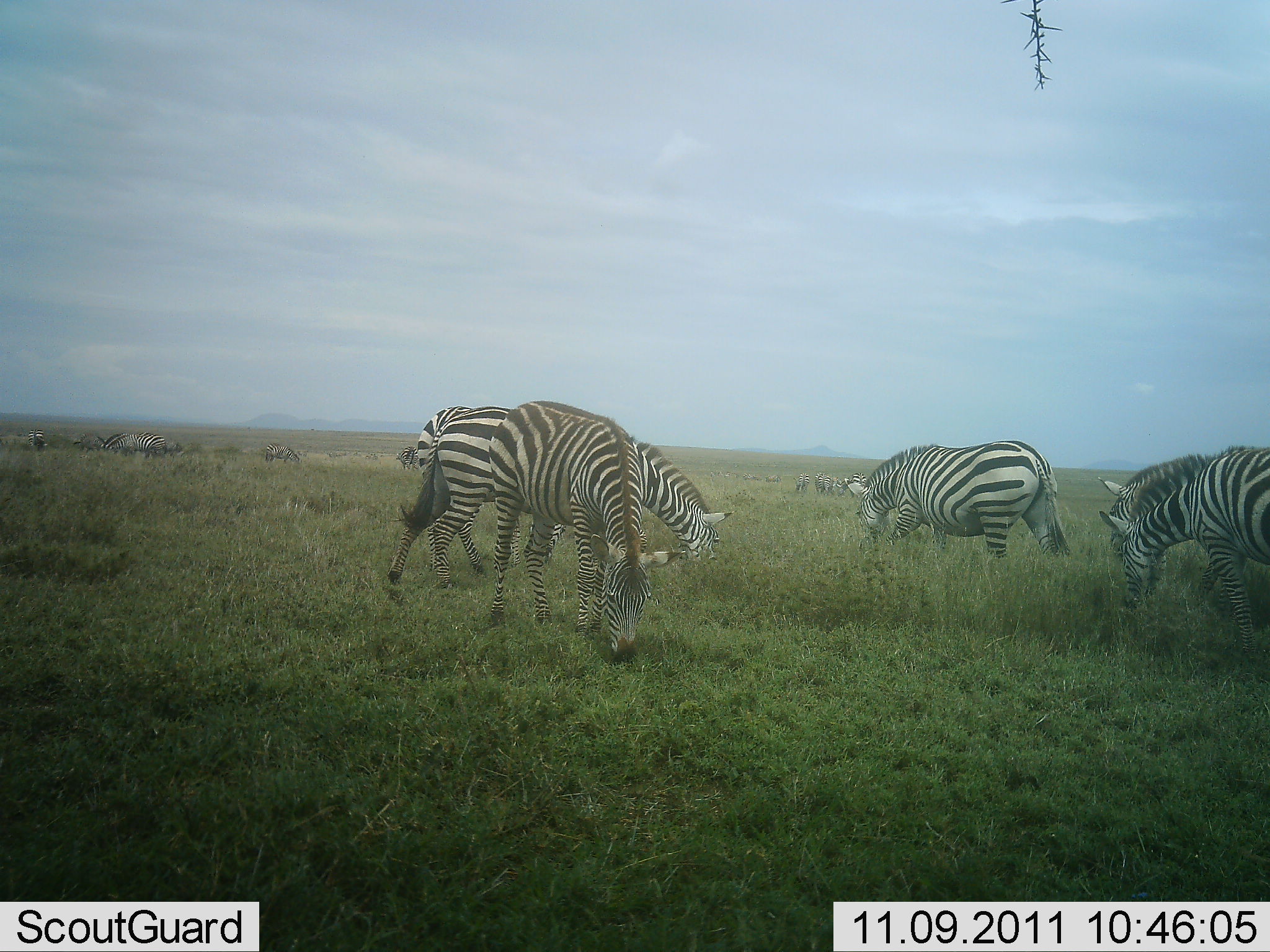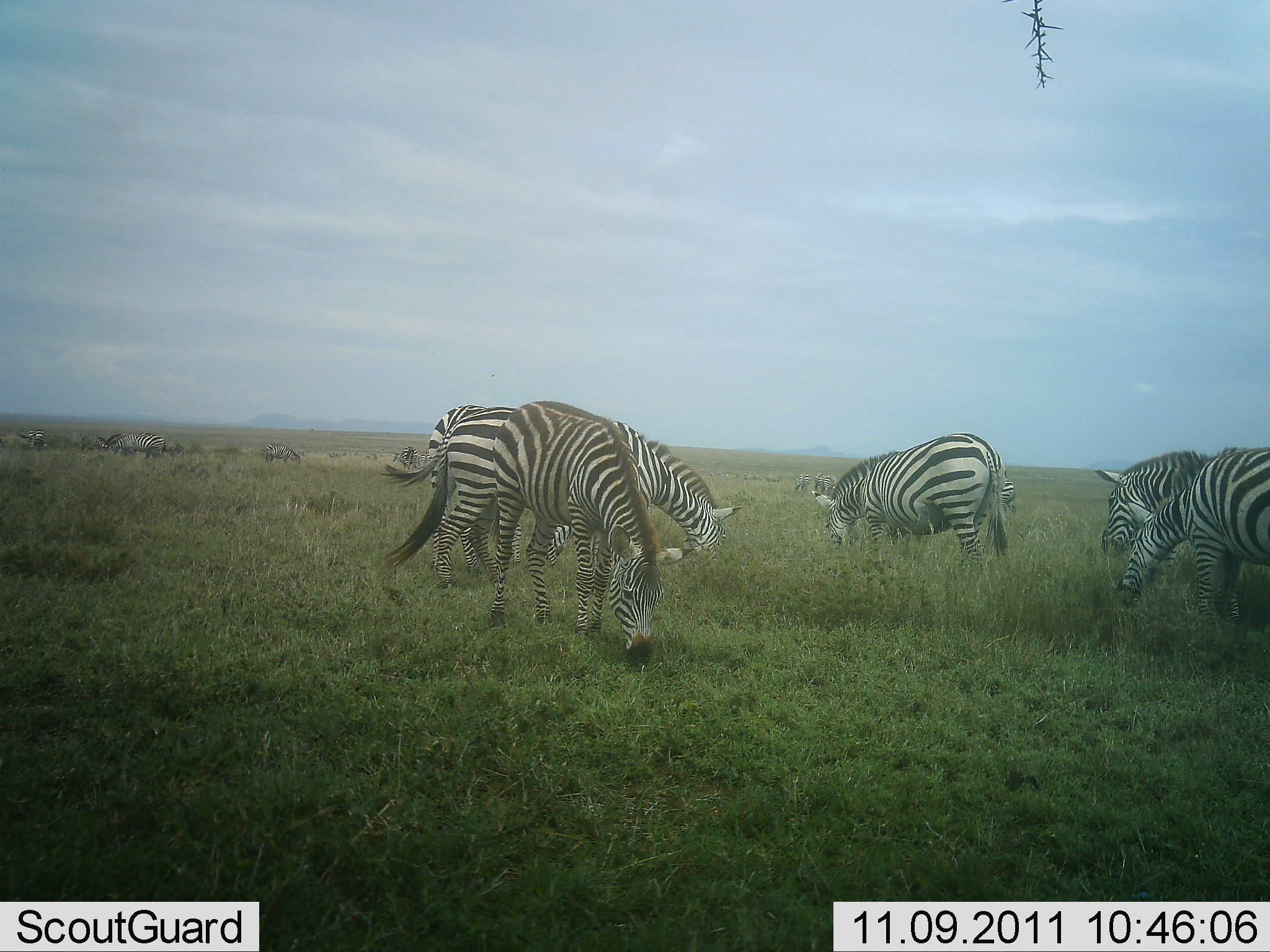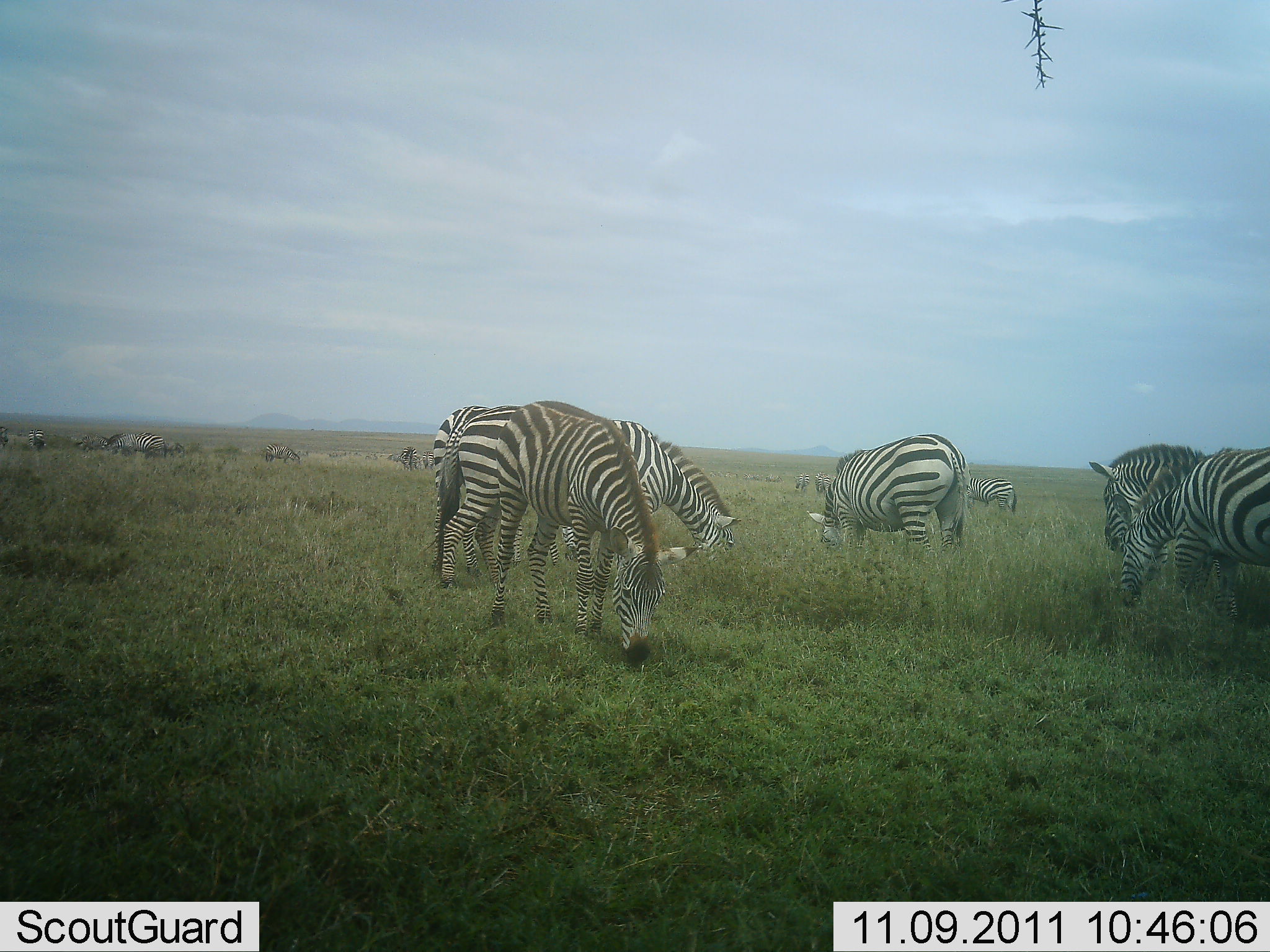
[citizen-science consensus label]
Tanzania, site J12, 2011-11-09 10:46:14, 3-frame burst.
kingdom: Animalia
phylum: Chordata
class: Mammalia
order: Perissodactyla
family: Equidae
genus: Equus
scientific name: Equus quagga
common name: plains zebra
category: zebra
Zebra (plains zebra) (Equus quagga), count 11-50. Behavior (volunteer vote fractions): standing 46%, resting 0%, moving 23%, interacting 0%. Young present (vote fraction): 0%. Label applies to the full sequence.